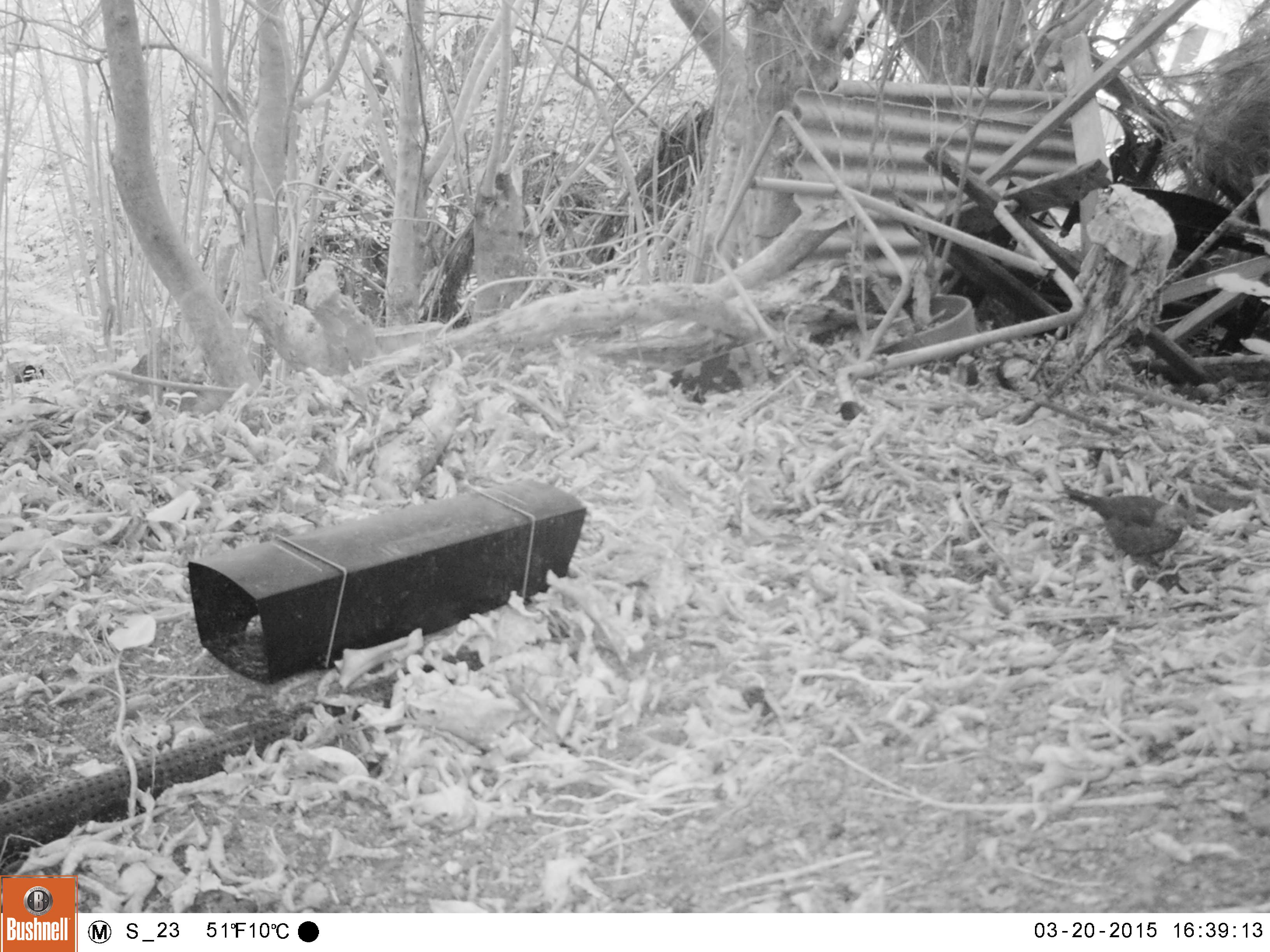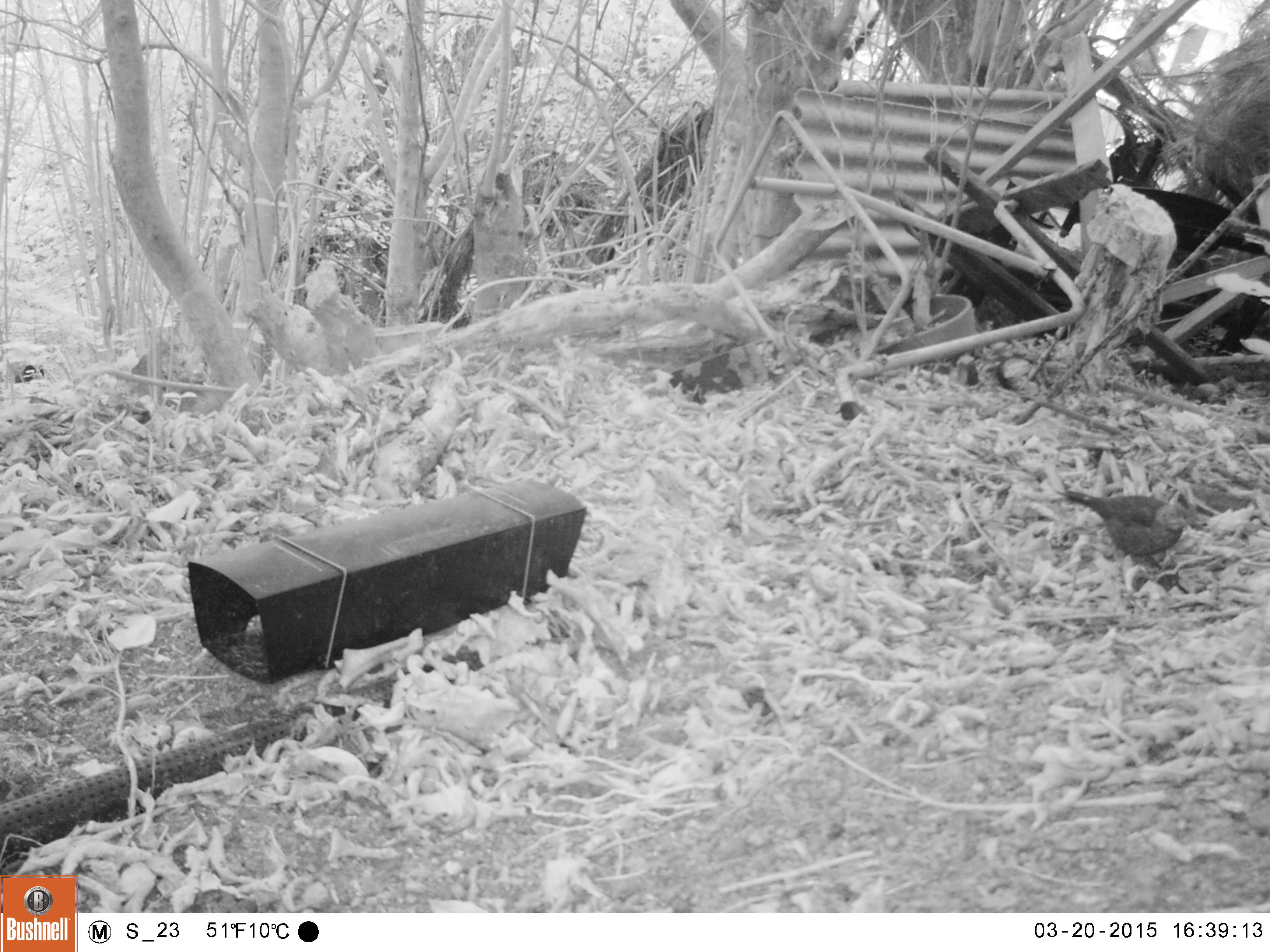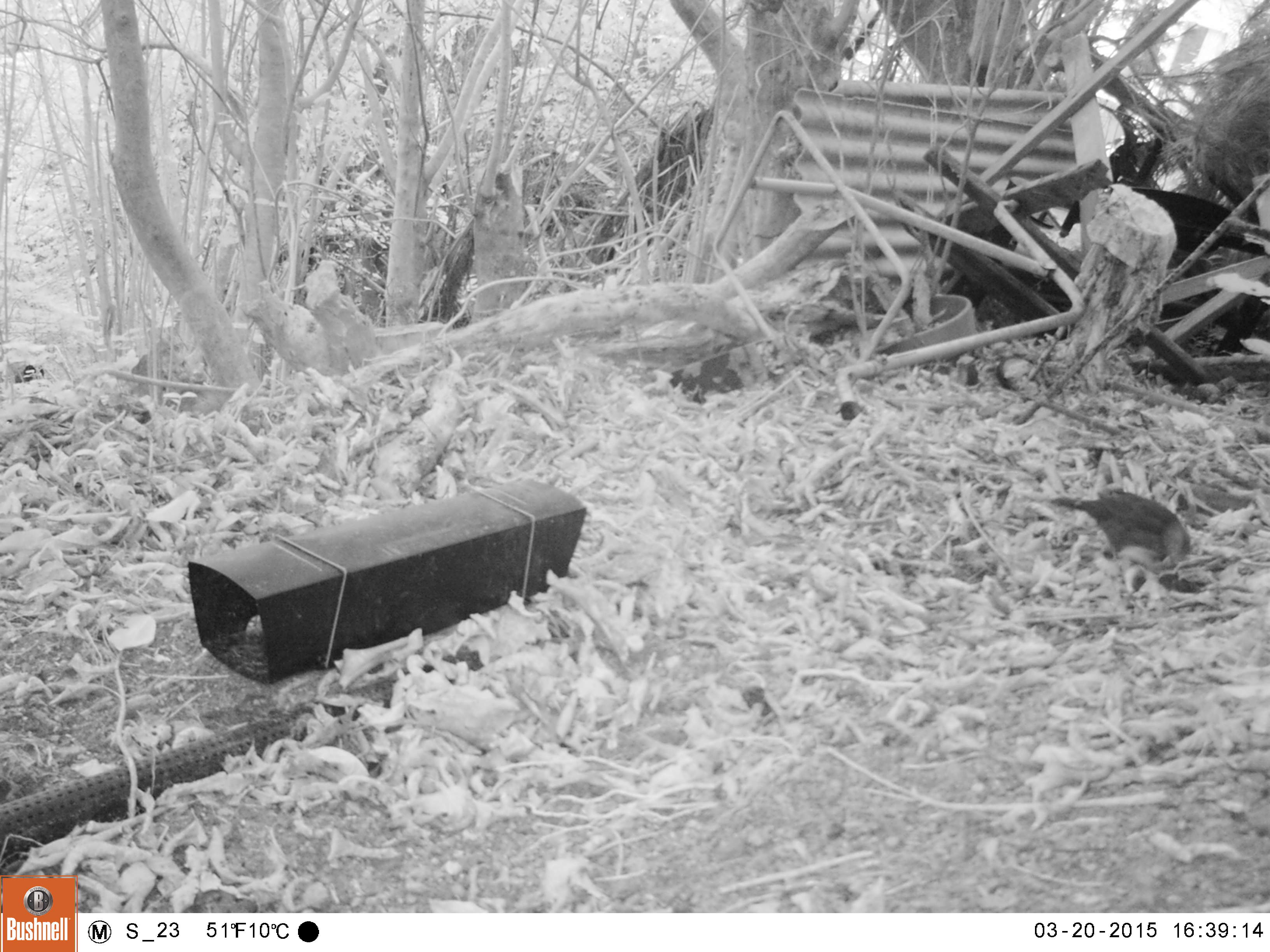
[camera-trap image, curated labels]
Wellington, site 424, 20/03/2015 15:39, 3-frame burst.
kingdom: Animalia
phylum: Chordata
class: Aves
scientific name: Aves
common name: bird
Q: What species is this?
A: Bird (Aves).